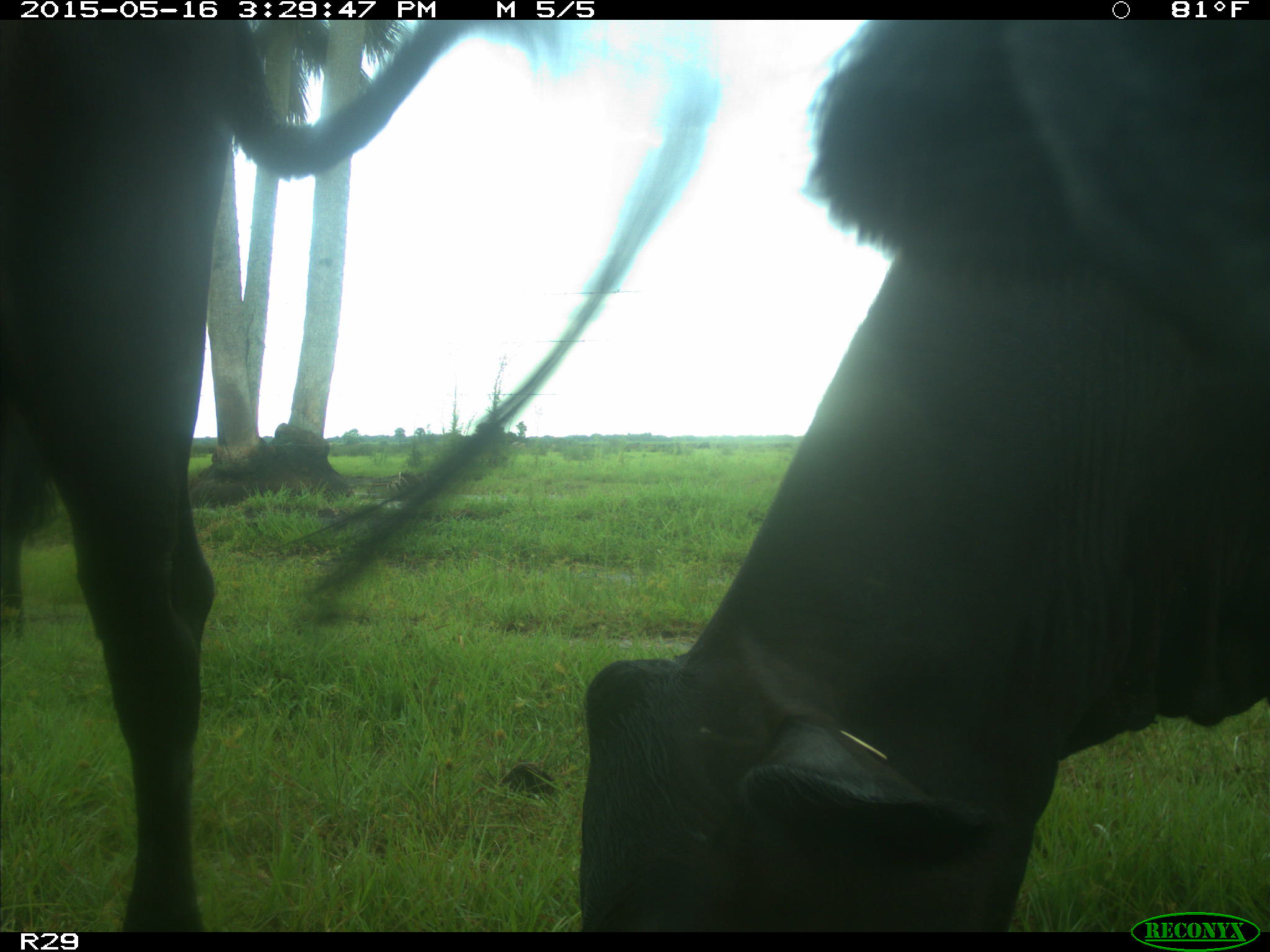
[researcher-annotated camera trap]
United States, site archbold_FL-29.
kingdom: Animalia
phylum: Chordata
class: Mammalia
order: Artiodactyla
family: Bovidae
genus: Bos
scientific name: Bos taurus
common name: domestic cow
Bos taurus (domestic cow).